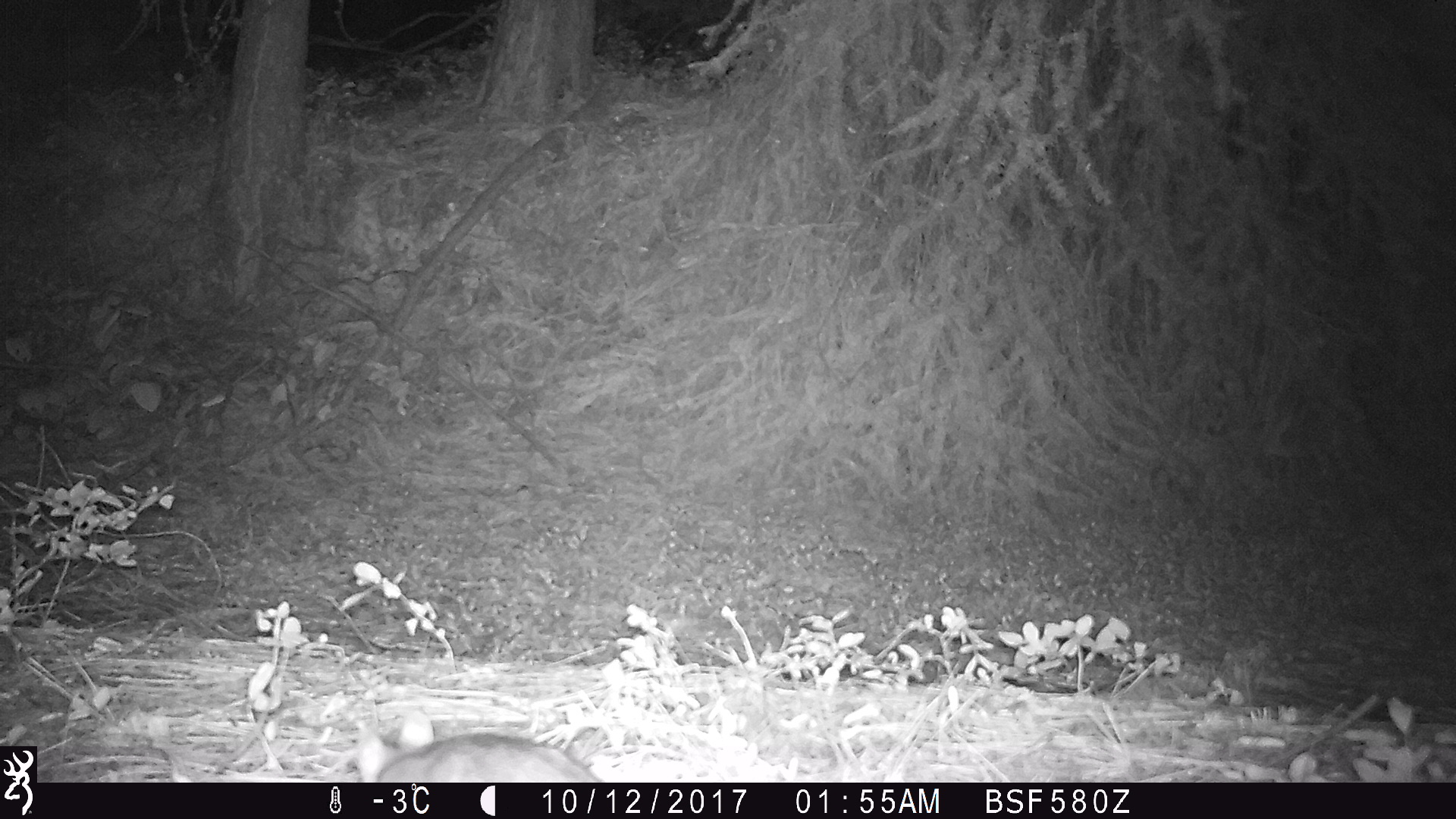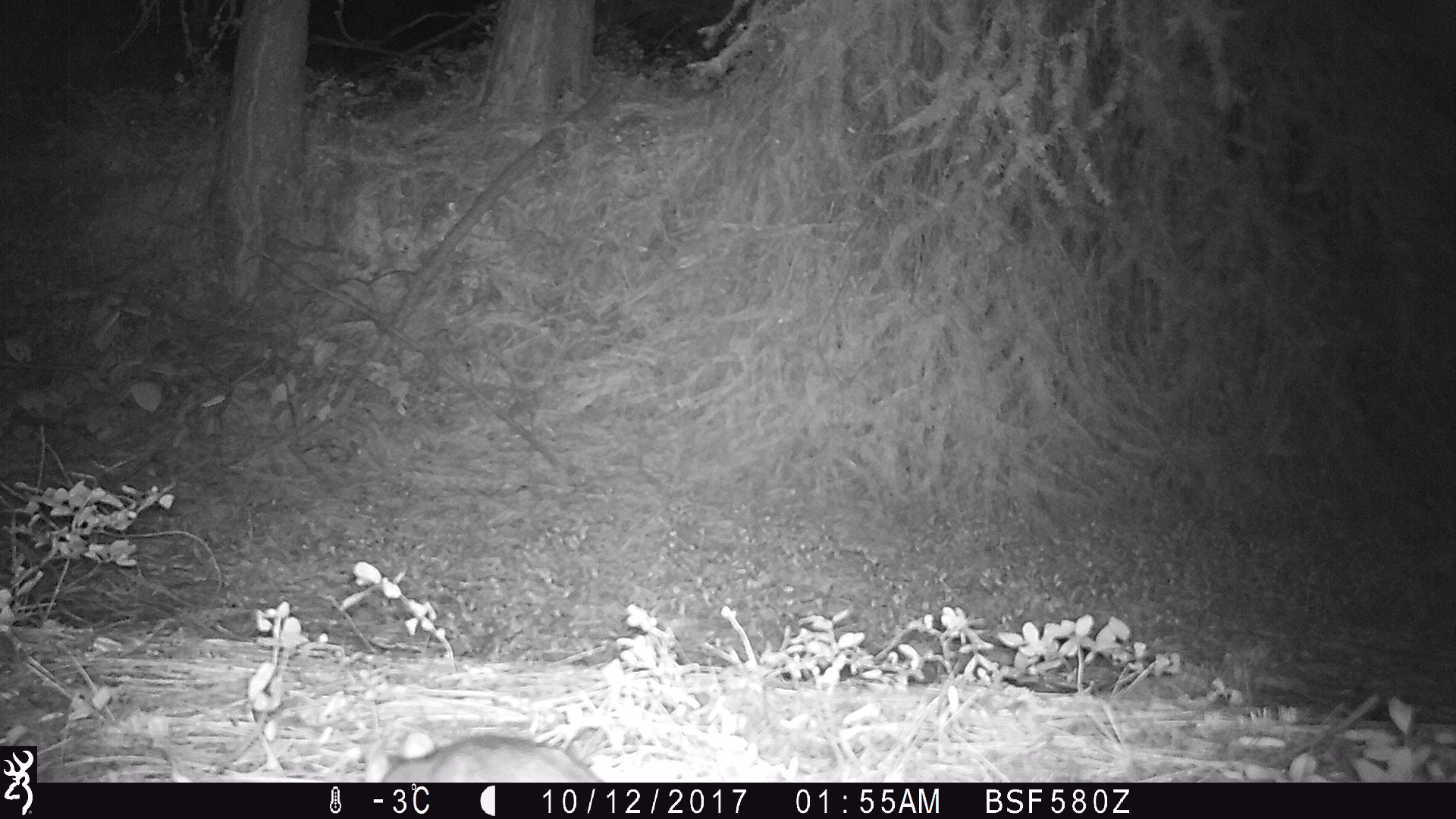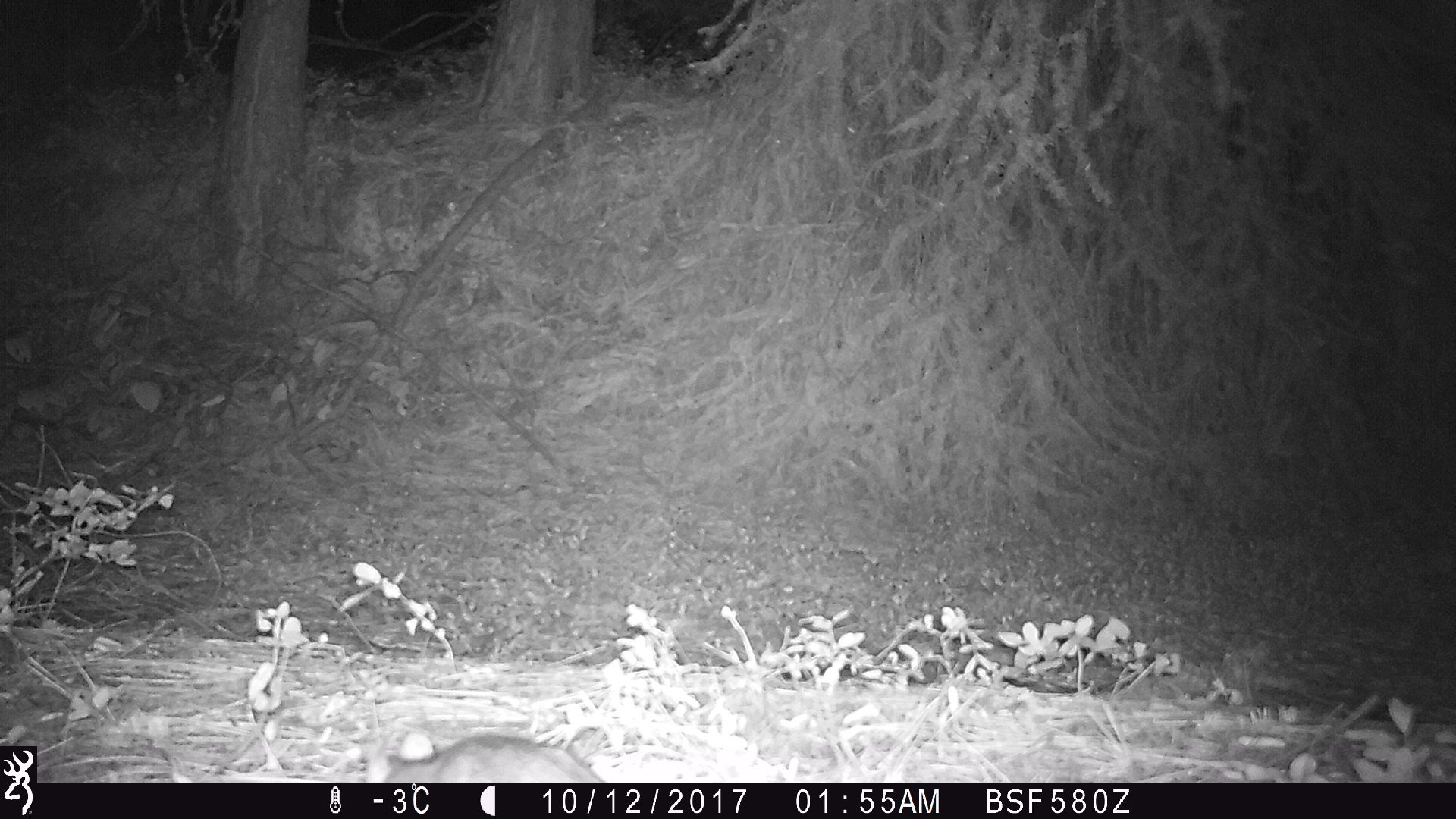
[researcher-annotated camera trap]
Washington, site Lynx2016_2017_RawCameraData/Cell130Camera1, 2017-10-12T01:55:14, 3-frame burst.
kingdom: Animalia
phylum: Chordata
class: Mammalia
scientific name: Mammalia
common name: small mammal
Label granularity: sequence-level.